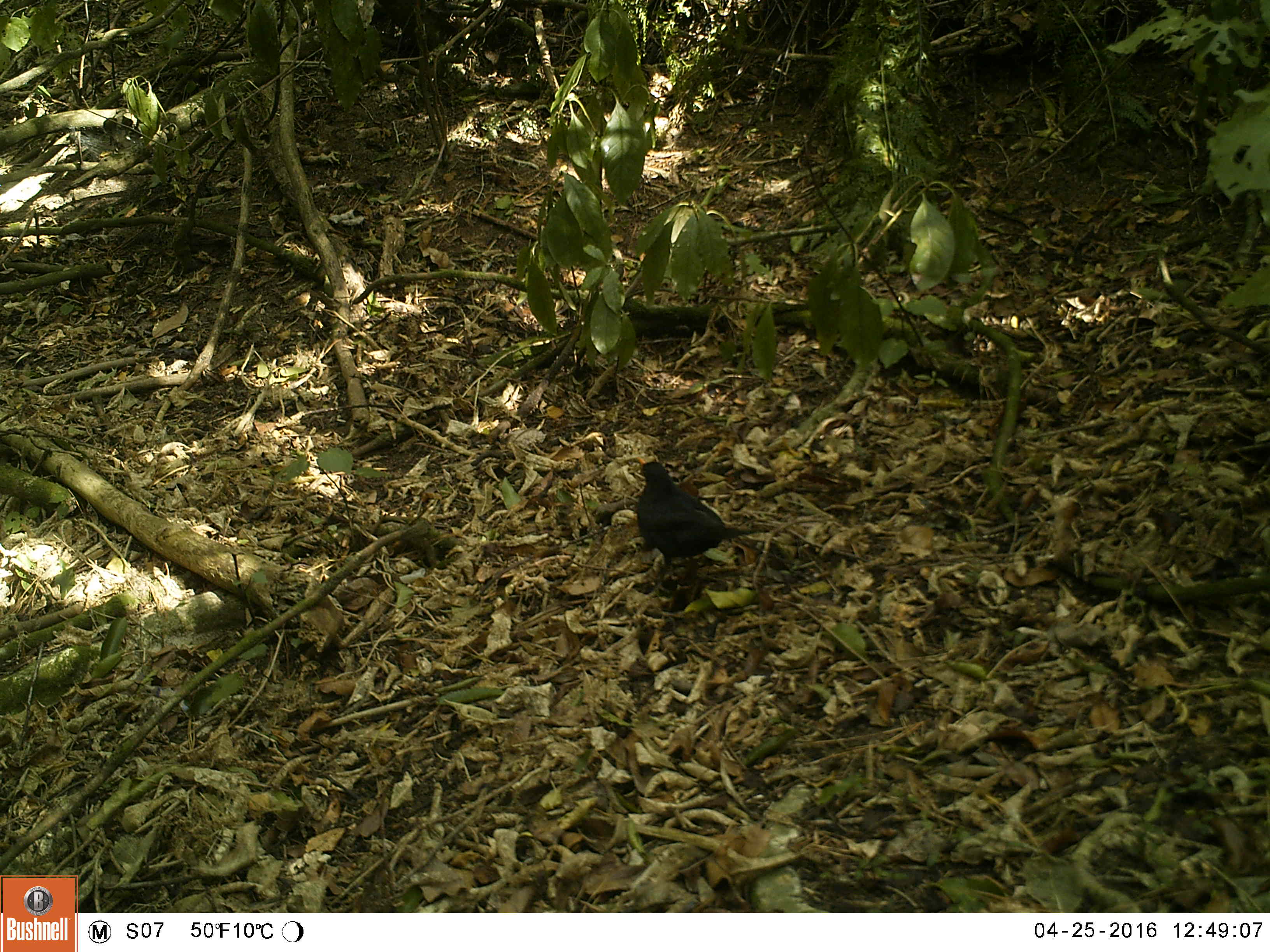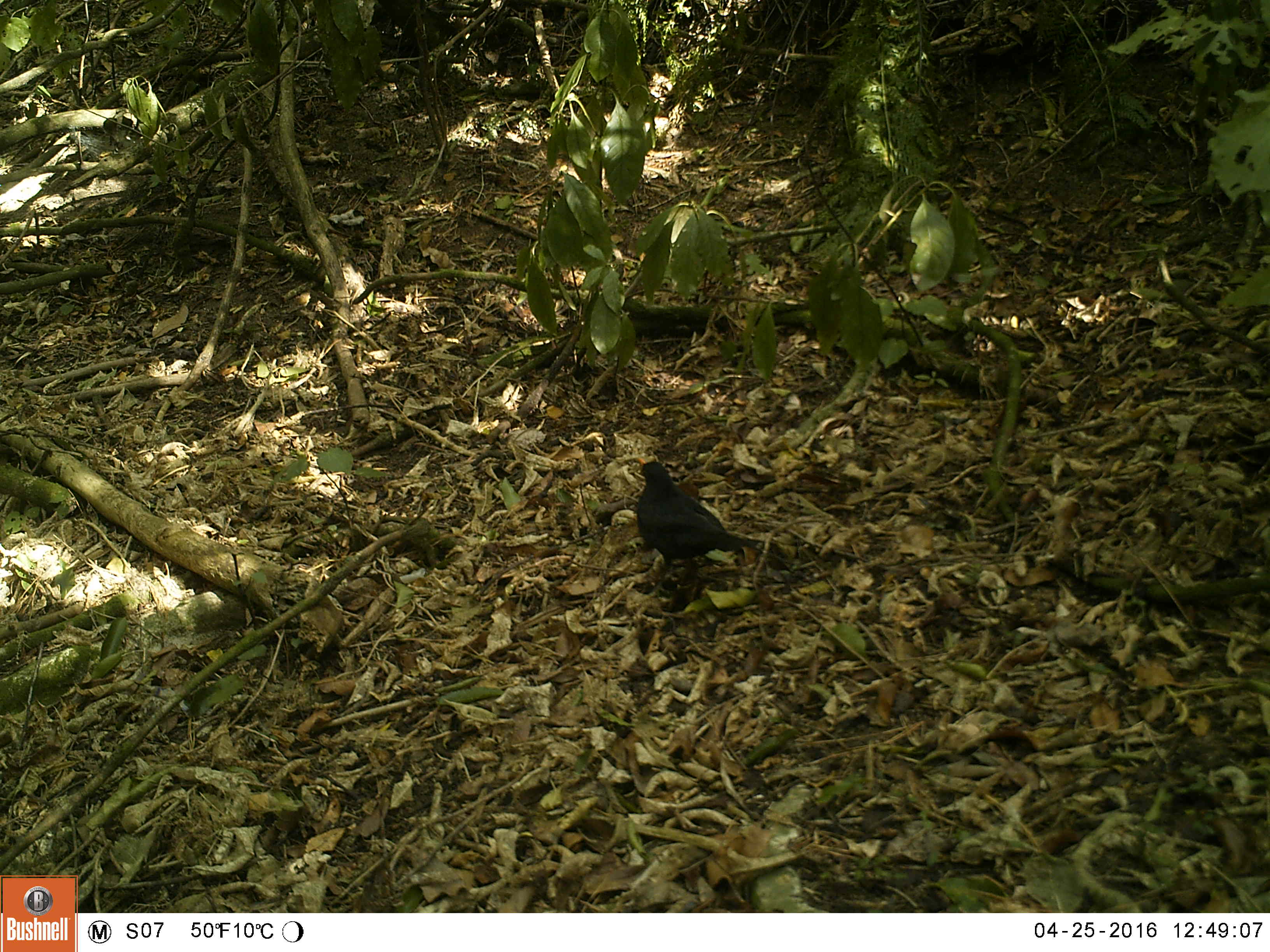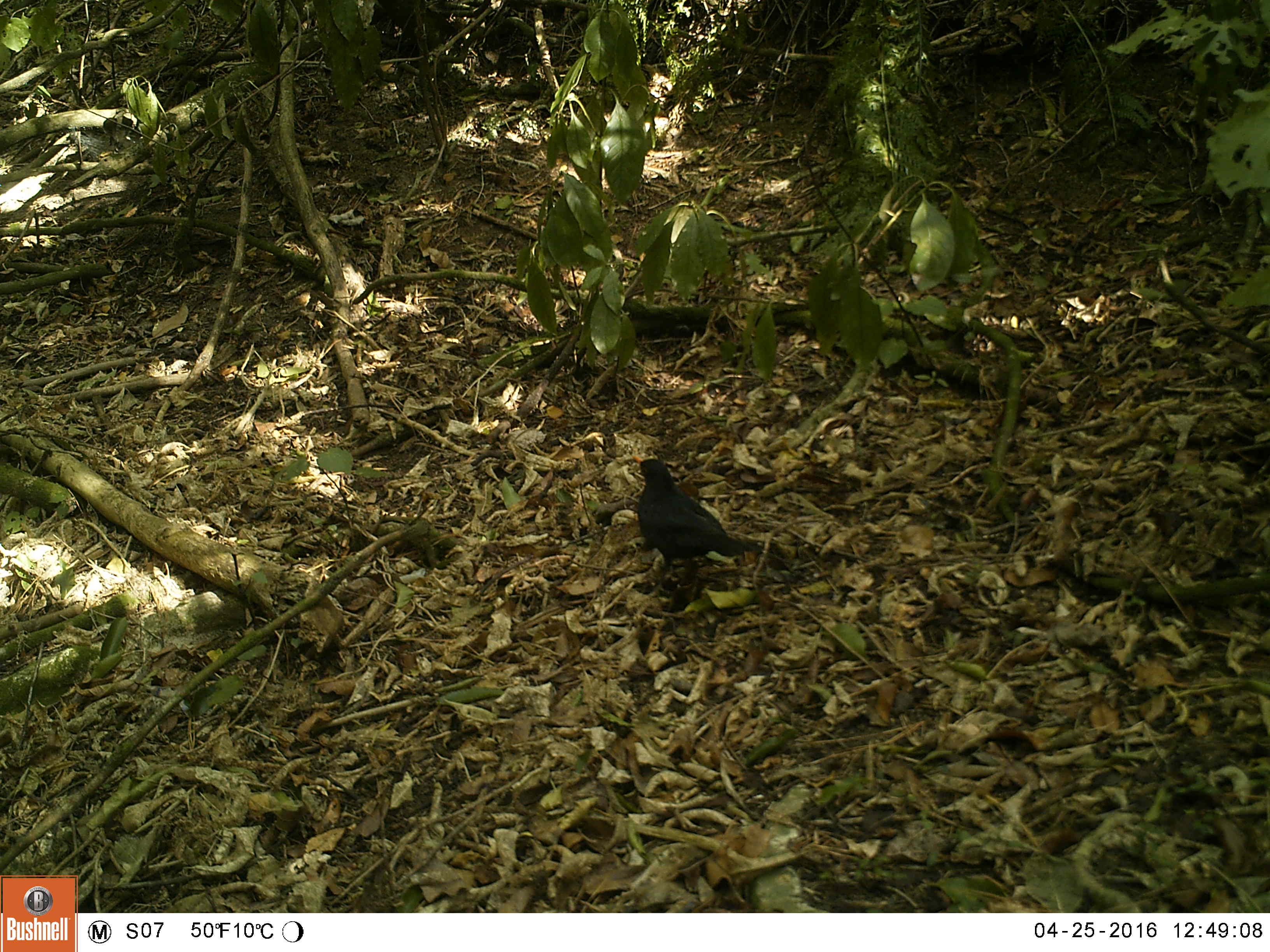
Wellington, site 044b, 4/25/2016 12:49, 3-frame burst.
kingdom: Animalia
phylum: Chordata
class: Aves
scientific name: Aves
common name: bird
Bird (Aves).